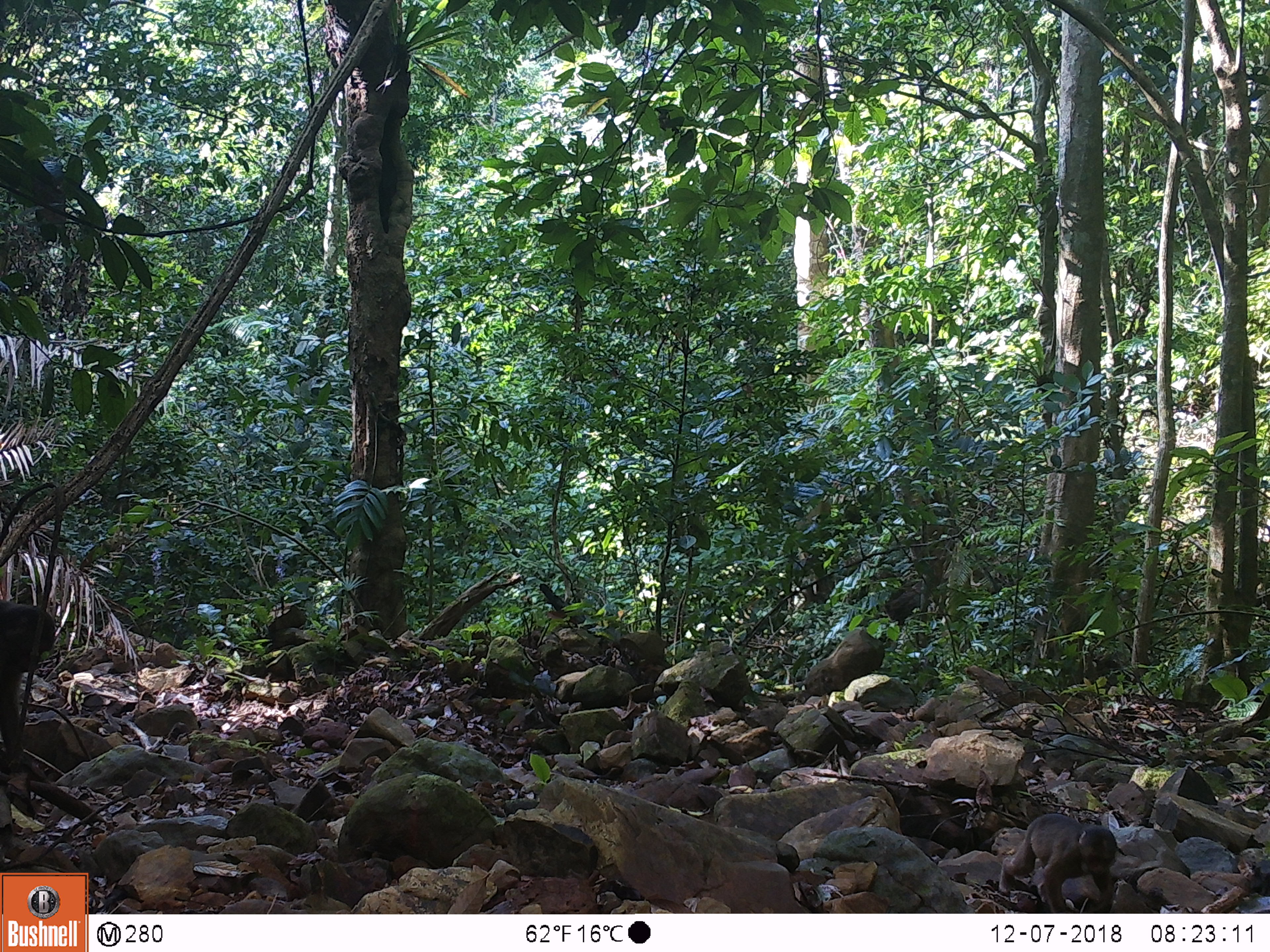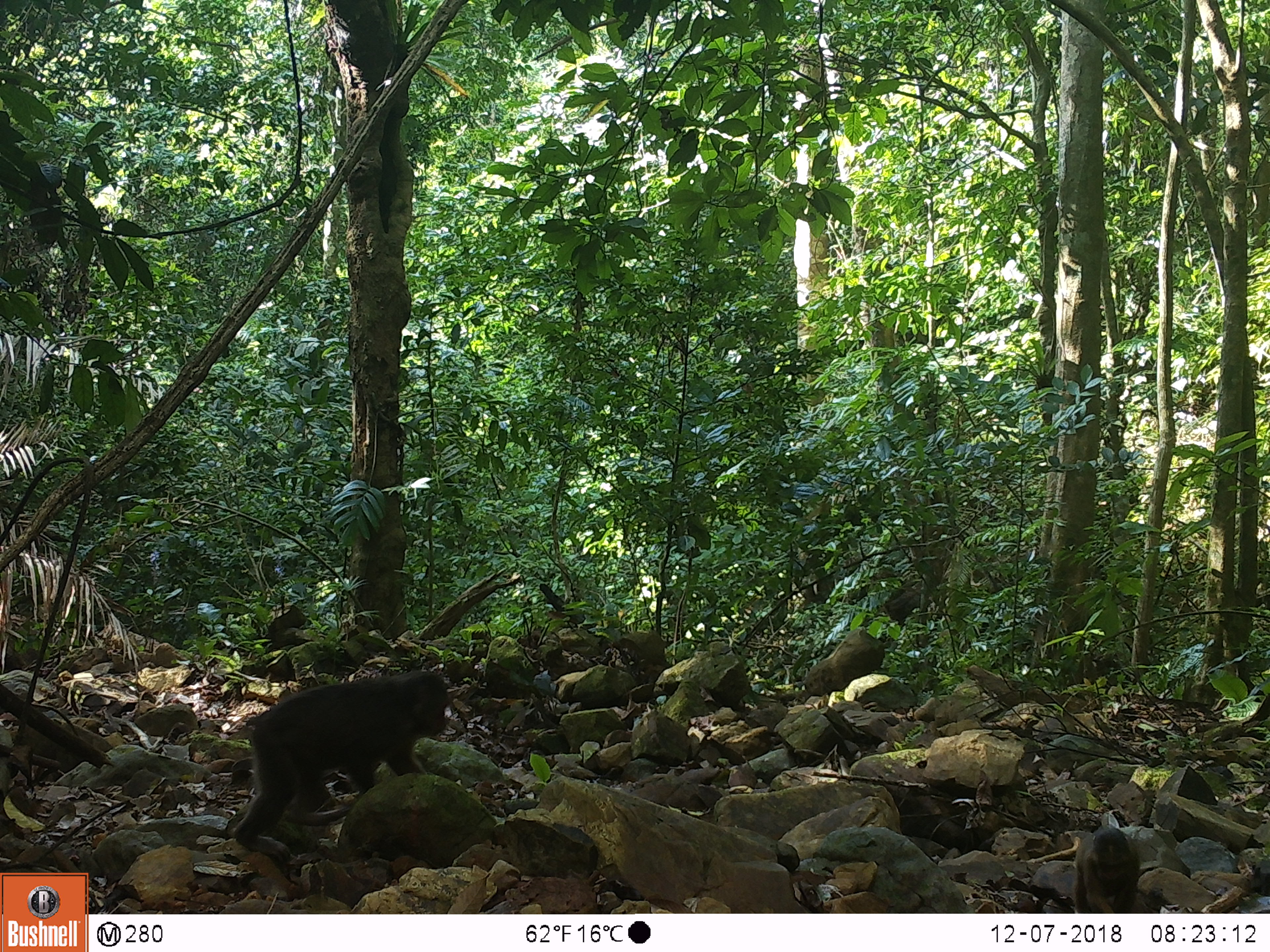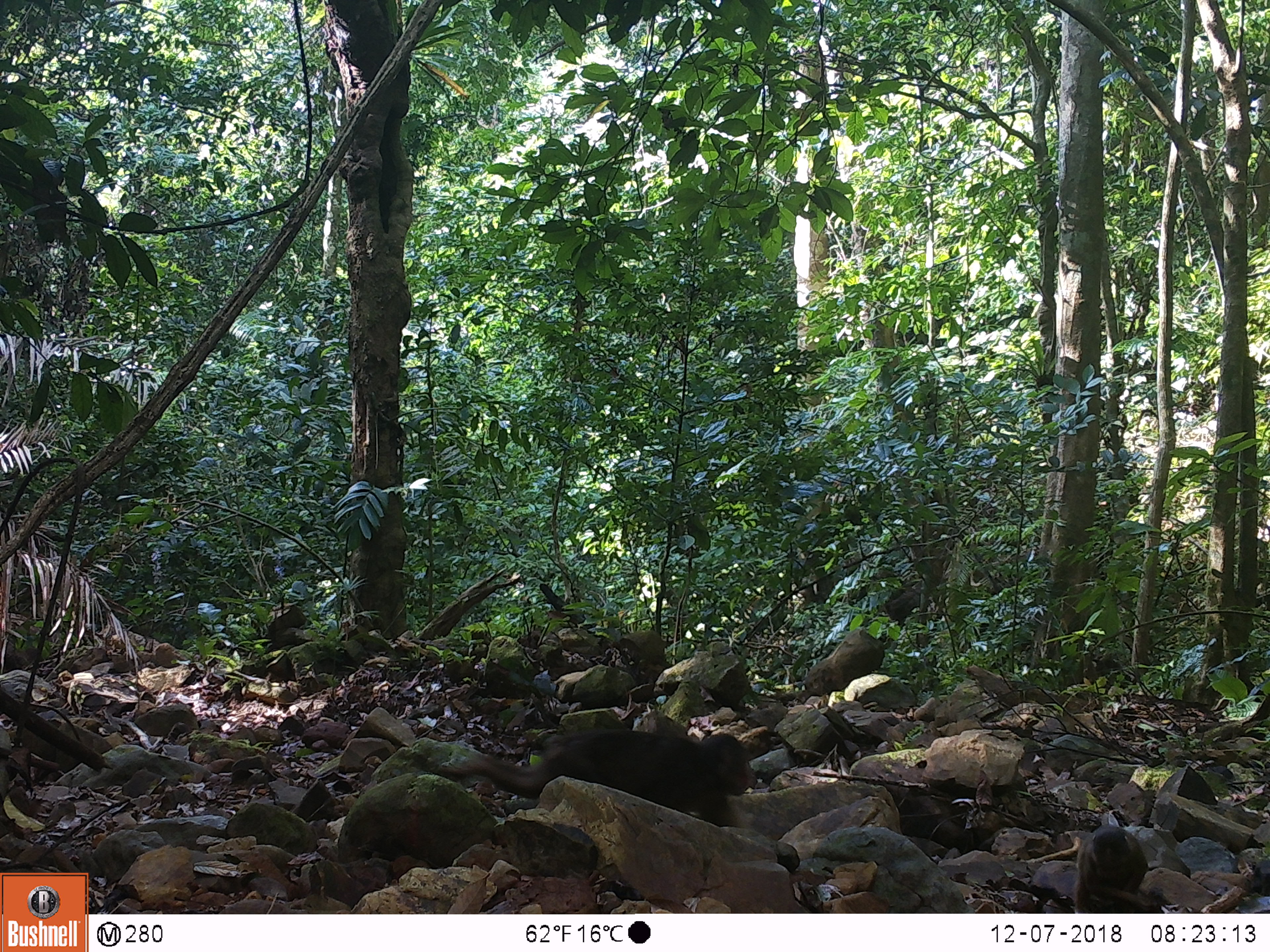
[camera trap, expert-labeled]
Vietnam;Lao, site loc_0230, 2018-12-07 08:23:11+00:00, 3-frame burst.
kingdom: Animalia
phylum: Chordata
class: Mammalia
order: Primates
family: Cercopithecidae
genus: Macaca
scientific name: Macaca arctoides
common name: stump-tailed macaque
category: stump tailed macaque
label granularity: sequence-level